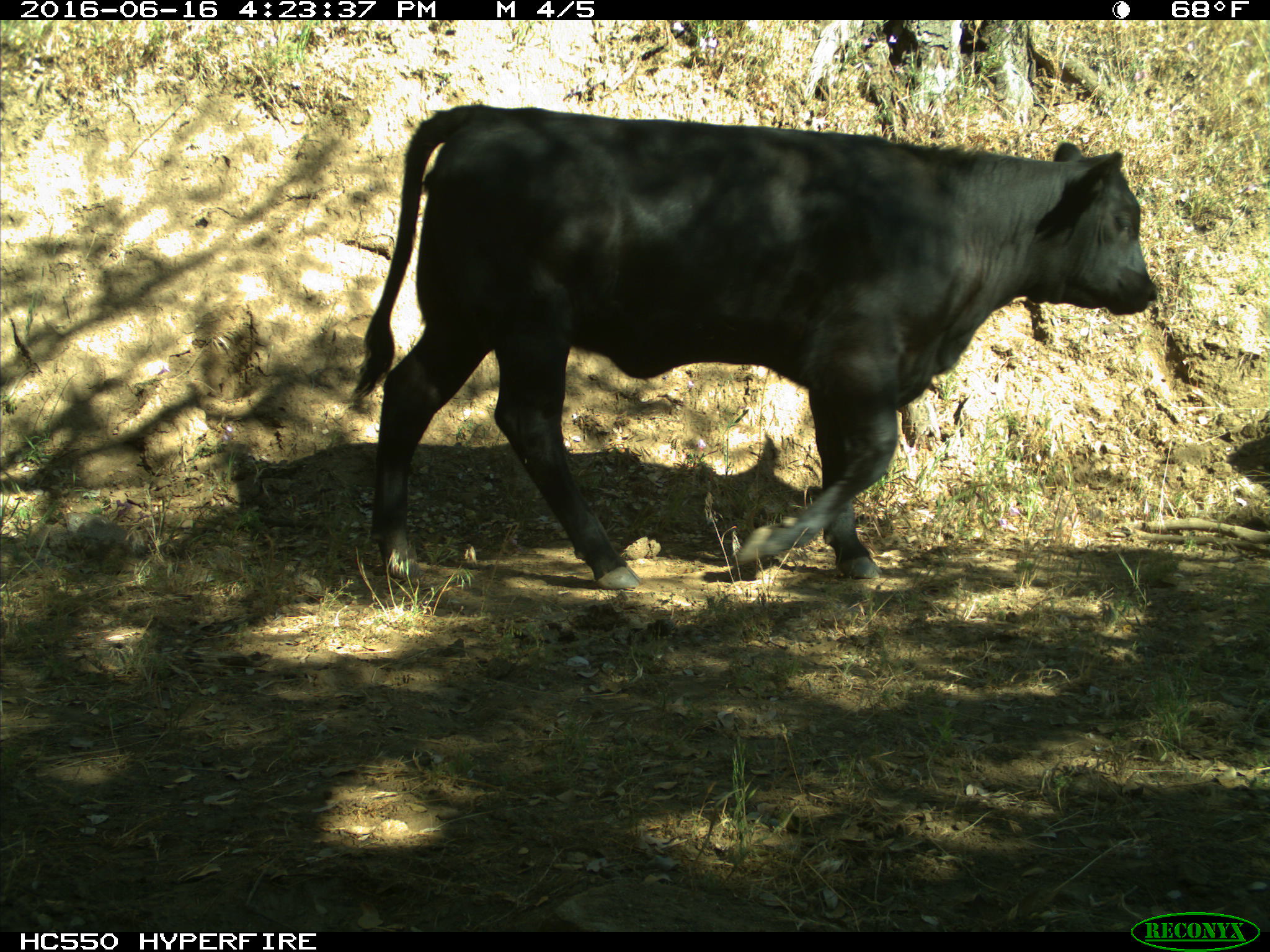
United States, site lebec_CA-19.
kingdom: Animalia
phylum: Chordata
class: Mammalia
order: Artiodactyla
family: Bovidae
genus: Bos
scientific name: Bos taurus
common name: domestic cow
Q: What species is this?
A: Bos taurus (domestic cow).